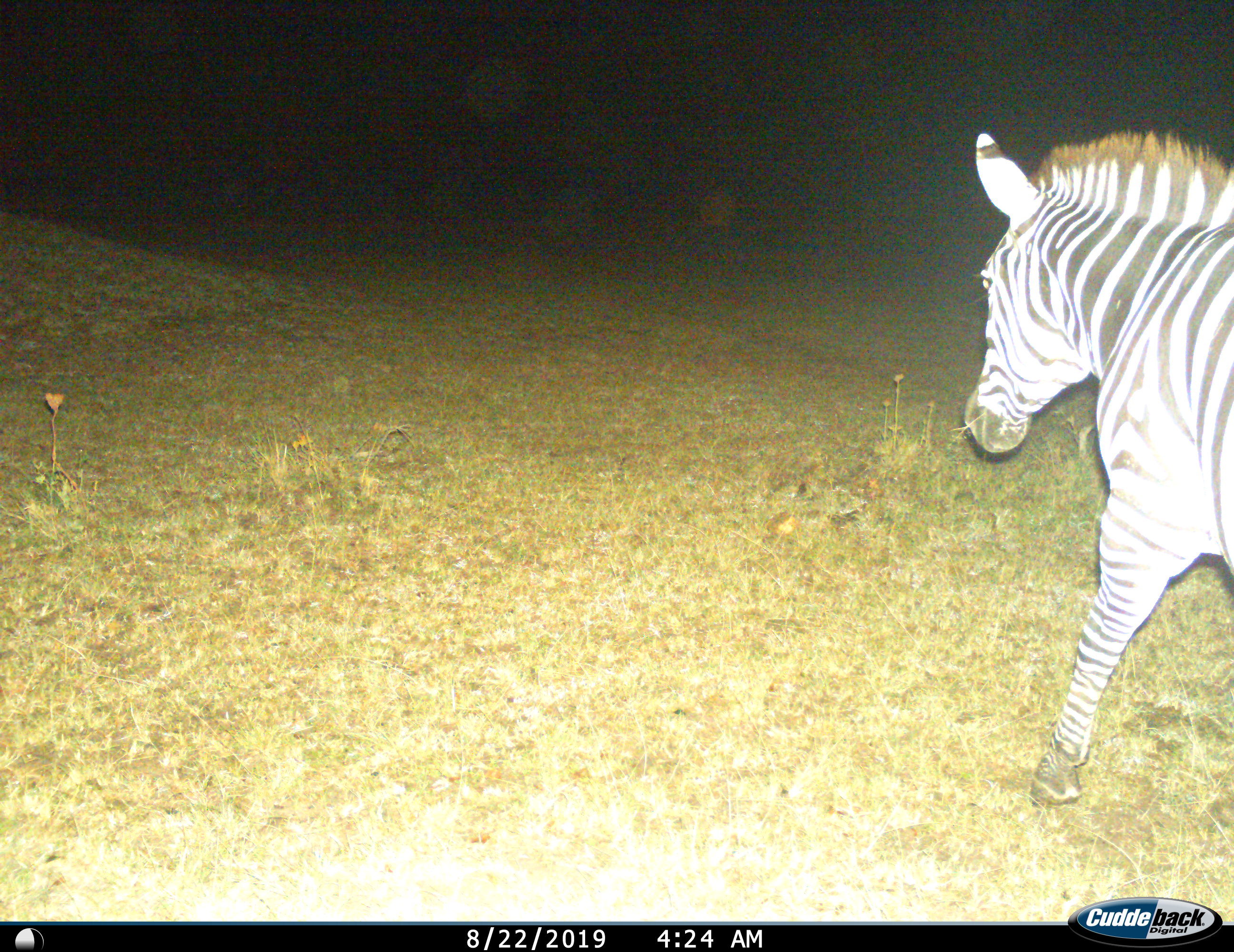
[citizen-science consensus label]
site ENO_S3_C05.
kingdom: Animalia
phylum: Chordata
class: Mammalia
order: Perissodactyla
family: Equidae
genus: Equus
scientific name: Equus quagga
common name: plains zebra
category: zebraplains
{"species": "zebraplains (plains zebra) (Equus quagga)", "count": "1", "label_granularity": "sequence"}